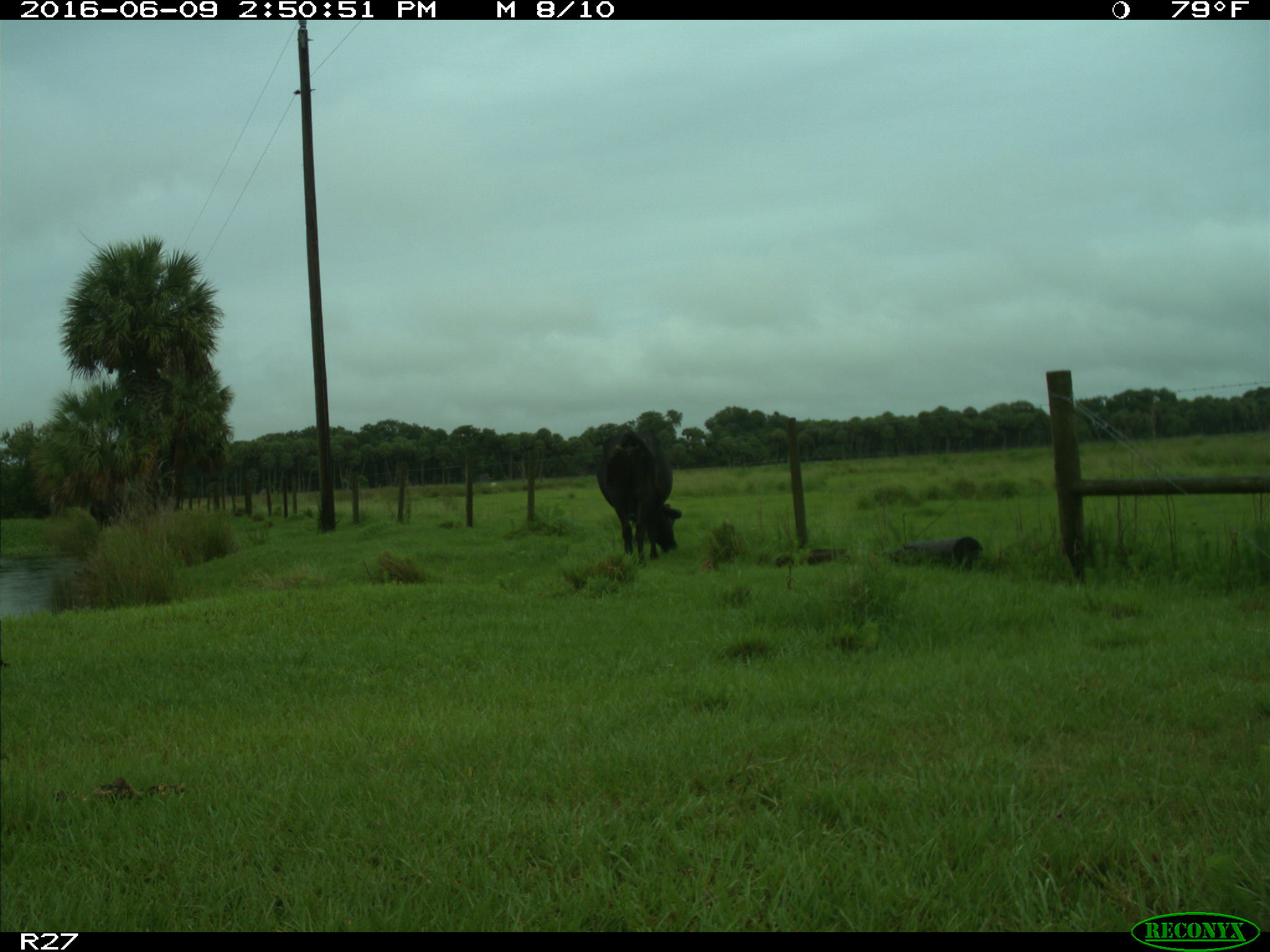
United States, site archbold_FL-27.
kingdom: Animalia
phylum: Chordata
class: Mammalia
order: Artiodactyla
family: Bovidae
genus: Bos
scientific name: Bos taurus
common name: domestic cow